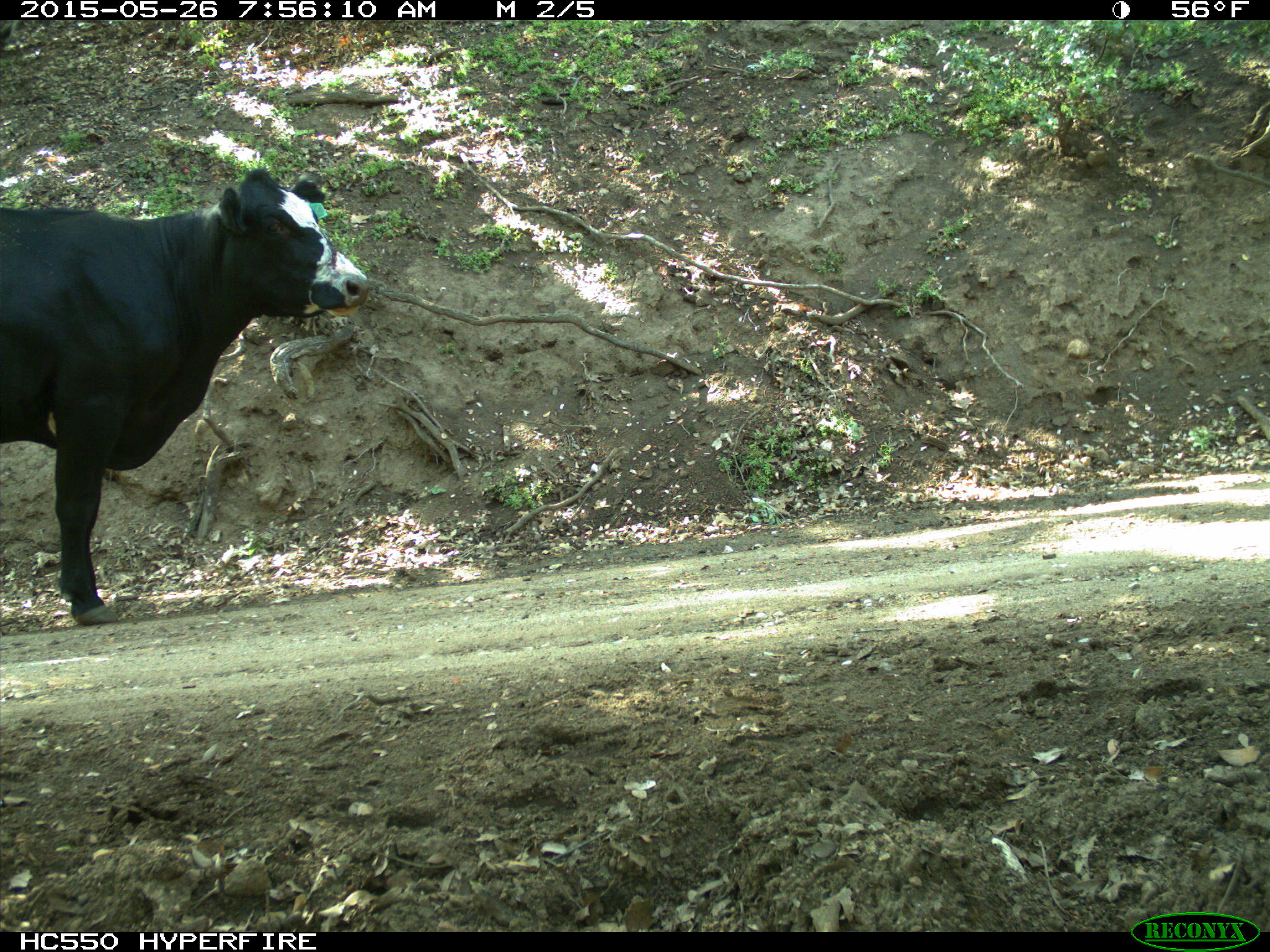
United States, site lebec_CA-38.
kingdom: Animalia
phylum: Chordata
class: Mammalia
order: Artiodactyla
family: Bovidae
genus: Bos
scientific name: Bos taurus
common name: domestic cow